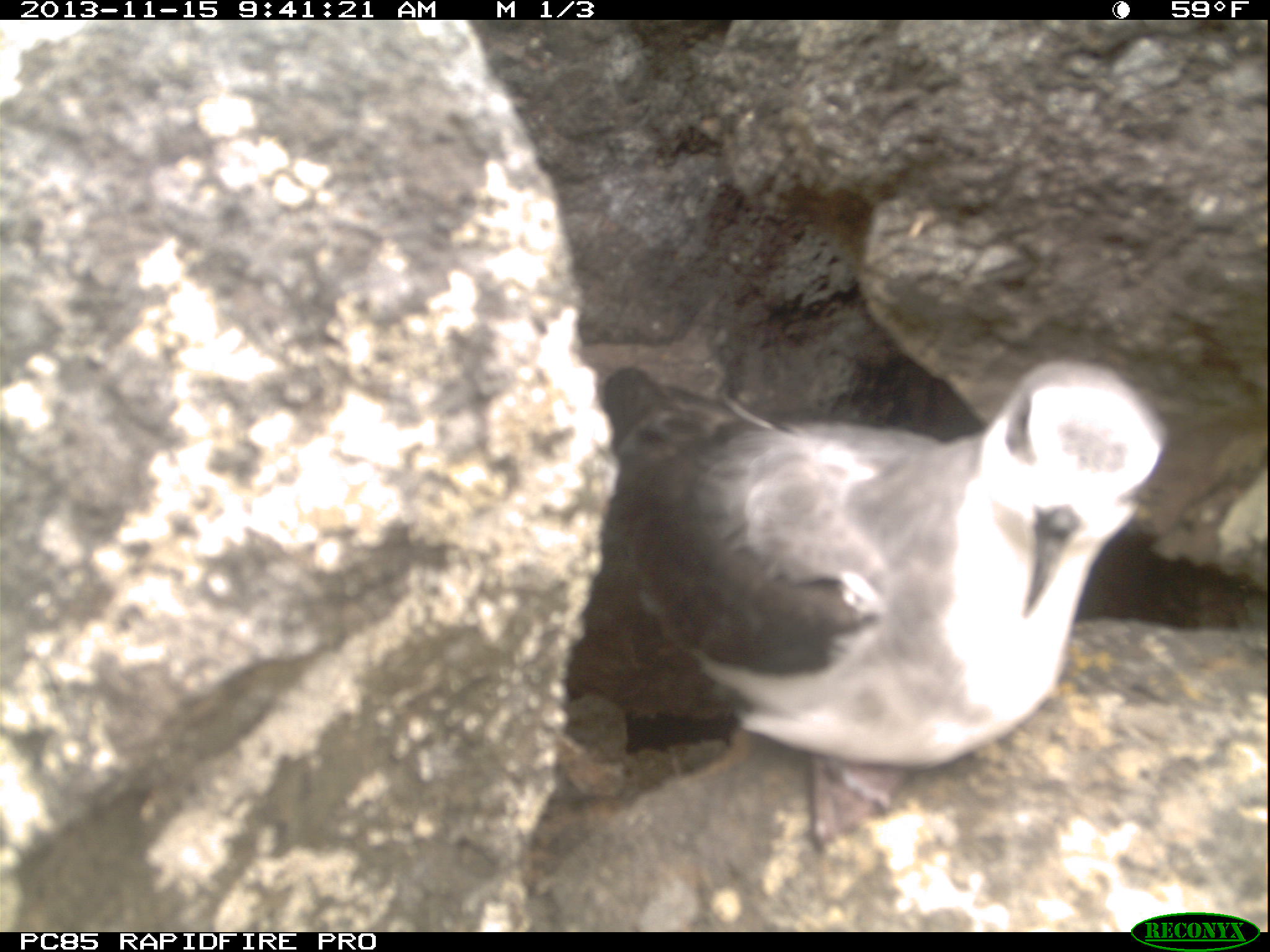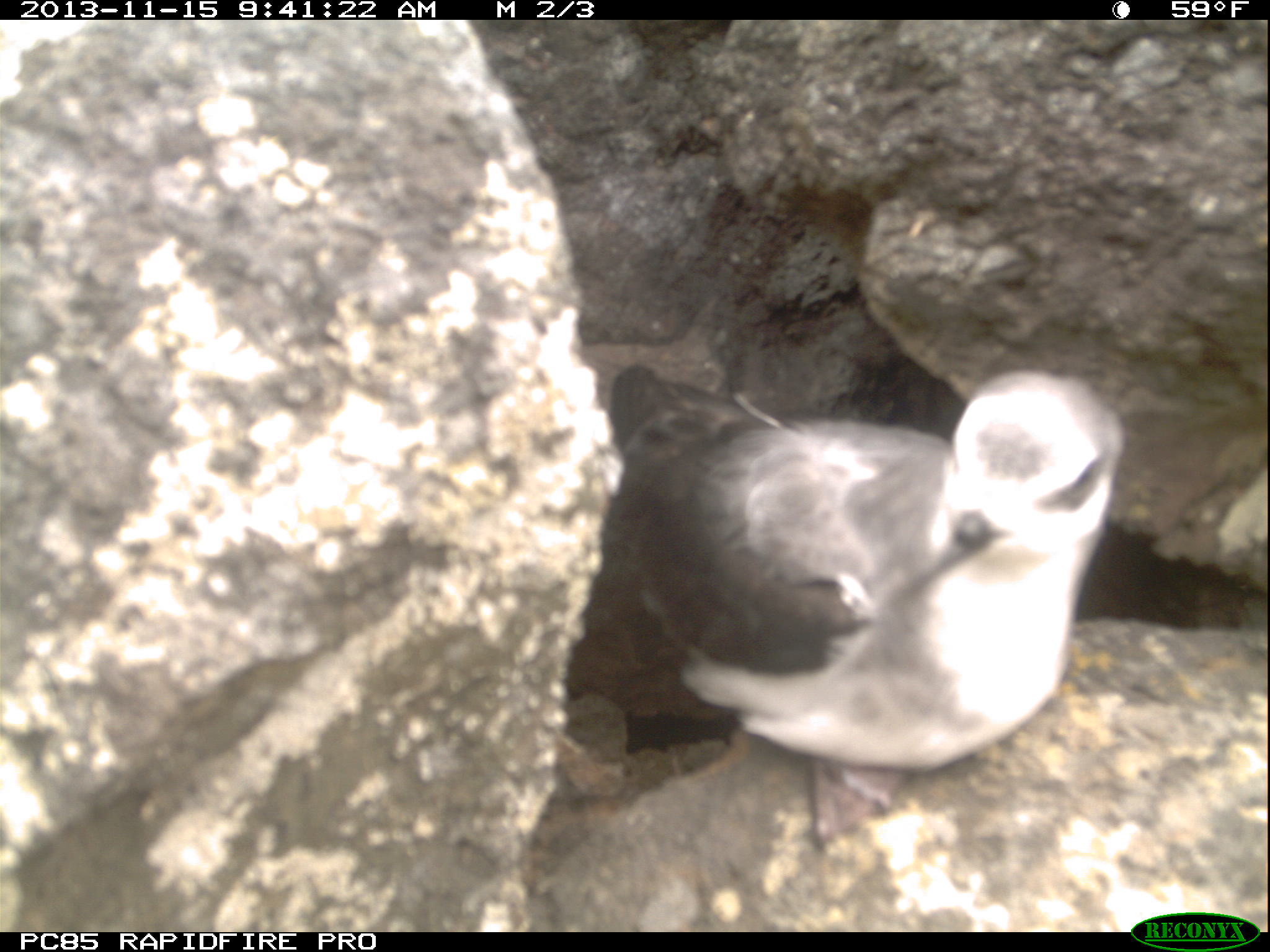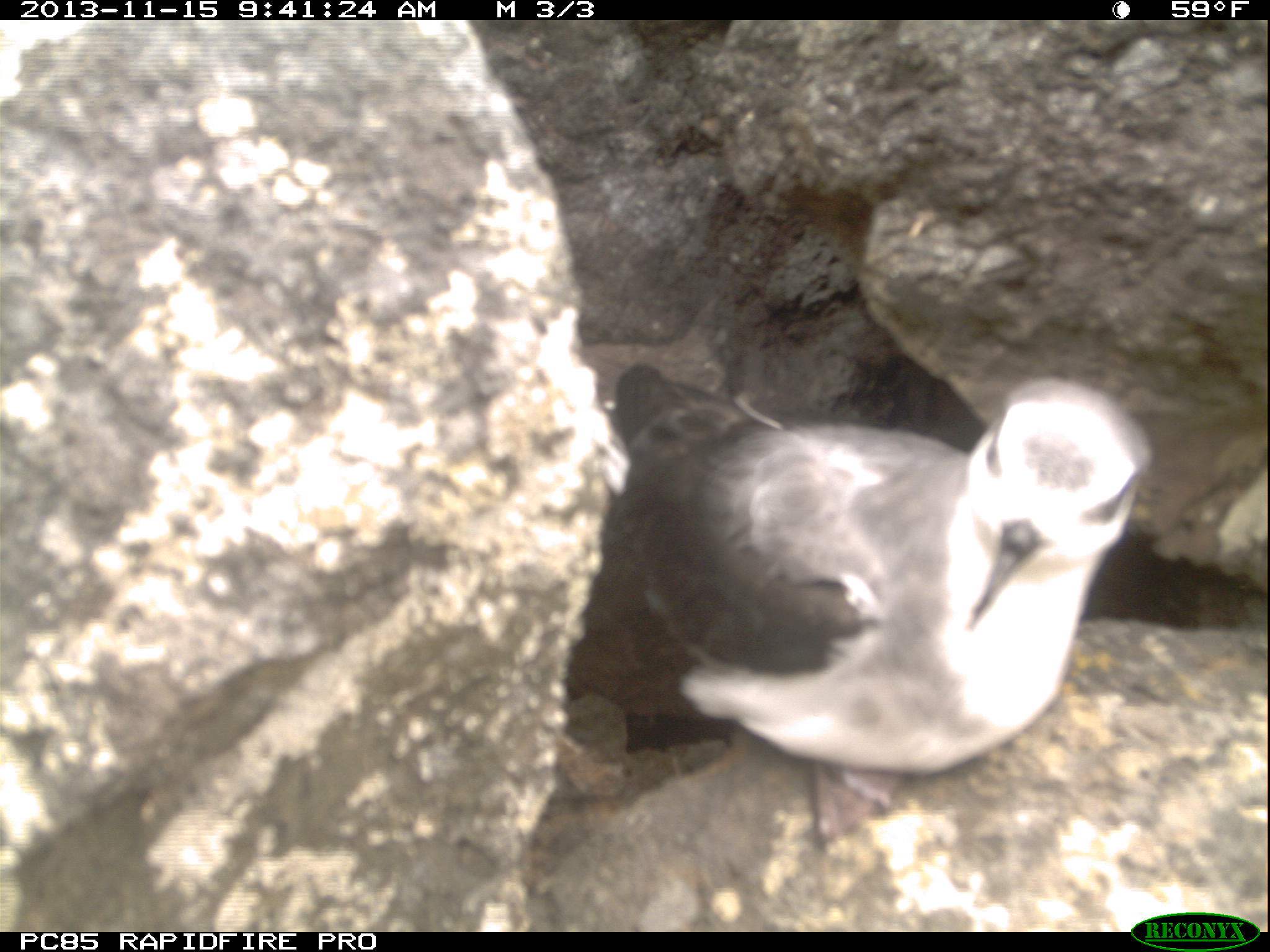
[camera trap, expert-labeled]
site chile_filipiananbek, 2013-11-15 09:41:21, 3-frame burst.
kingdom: Animalia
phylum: Chordata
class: Aves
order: Procellariiformes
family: Procellariidae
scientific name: Procellariidae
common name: petrel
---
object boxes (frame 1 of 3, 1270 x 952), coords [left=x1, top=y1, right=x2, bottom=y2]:
petrel: [left=551, top=358, right=1184, bottom=785]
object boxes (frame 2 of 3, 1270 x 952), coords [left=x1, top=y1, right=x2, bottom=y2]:
petrel: [left=532, top=355, right=1159, bottom=897]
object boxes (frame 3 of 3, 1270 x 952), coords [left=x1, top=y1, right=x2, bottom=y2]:
petrel: [left=549, top=357, right=1155, bottom=796]